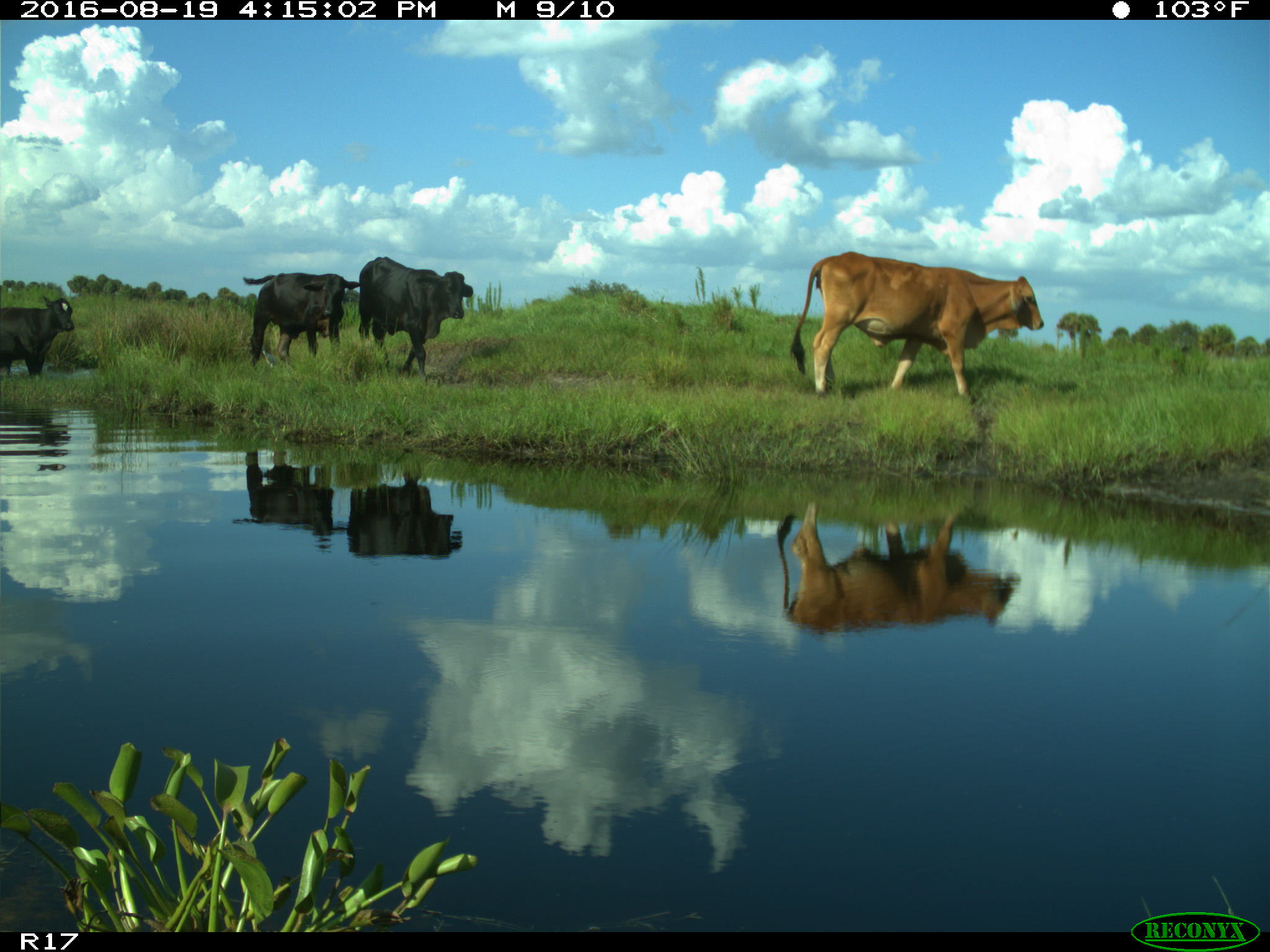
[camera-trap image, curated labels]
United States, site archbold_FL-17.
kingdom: Animalia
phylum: Chordata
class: Mammalia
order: Artiodactyla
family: Bovidae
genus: Bos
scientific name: Bos taurus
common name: domestic cow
Bos taurus (domestic cow).